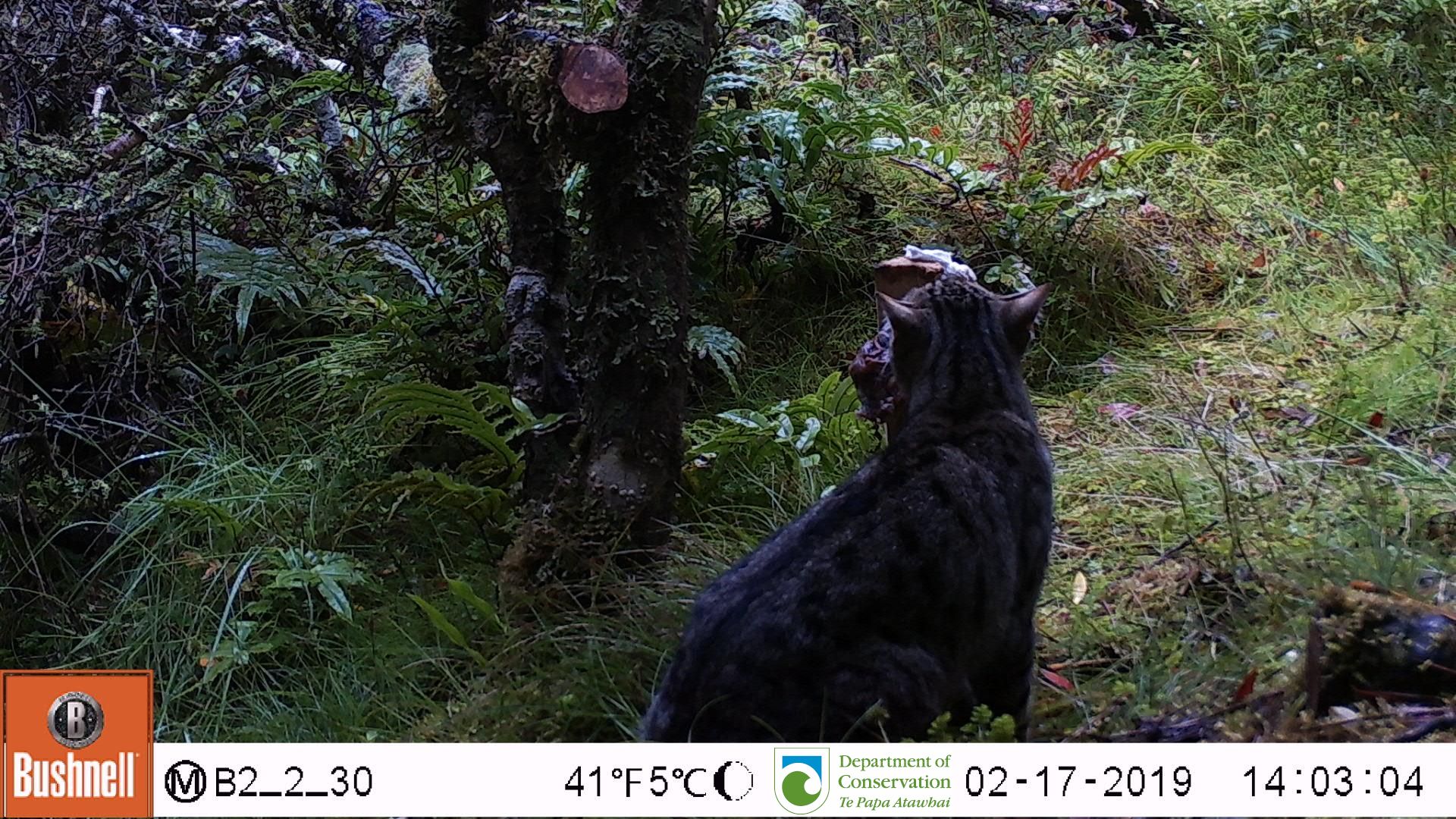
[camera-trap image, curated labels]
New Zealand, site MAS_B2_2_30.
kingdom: Animalia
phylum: Chordata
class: Mammalia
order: Carnivora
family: Felidae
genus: Felis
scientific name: Felis catus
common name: domestic cat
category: cat